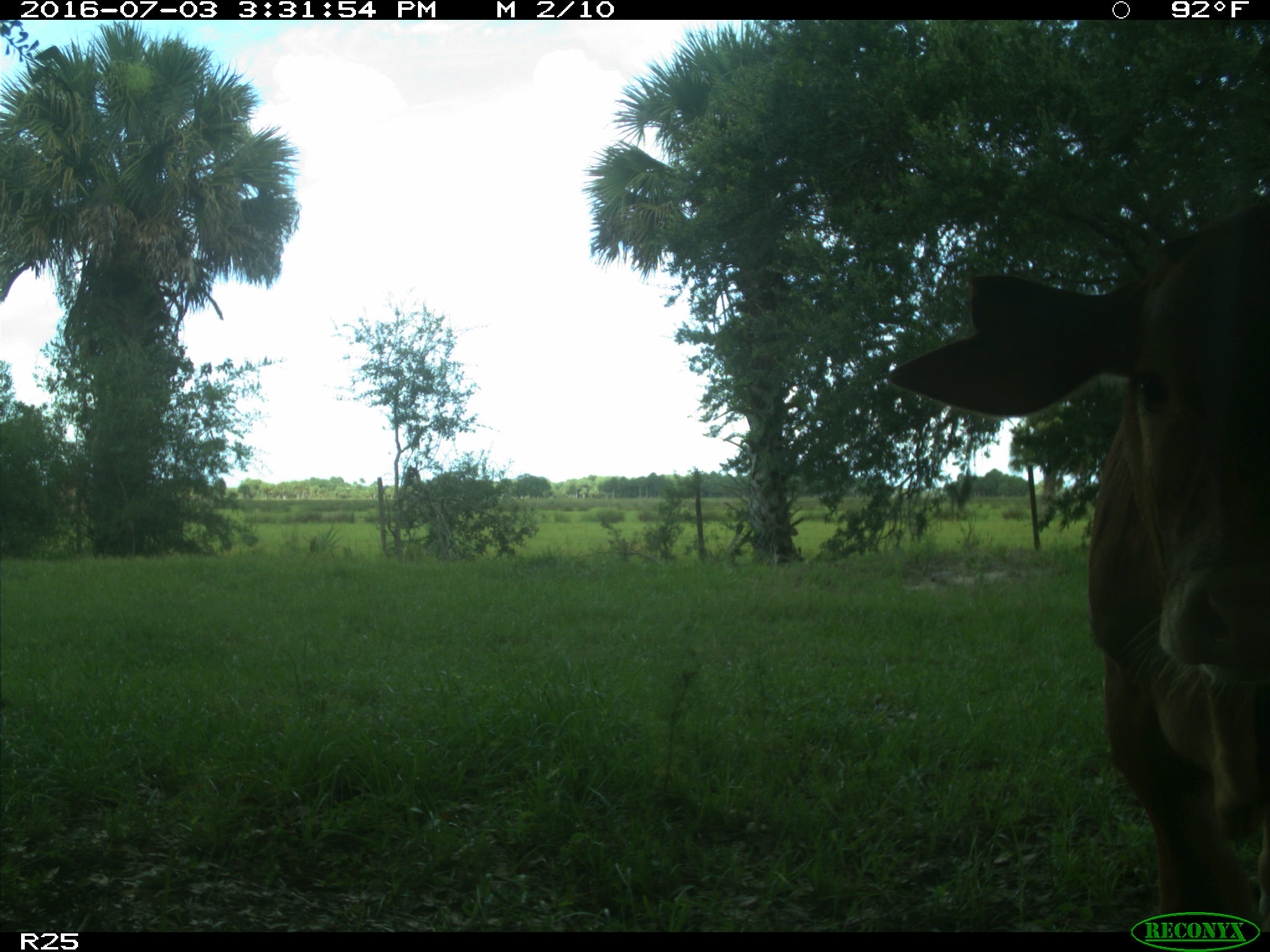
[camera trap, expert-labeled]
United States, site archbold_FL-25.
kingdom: Animalia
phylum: Chordata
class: Mammalia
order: Artiodactyla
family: Bovidae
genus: Bos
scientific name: Bos taurus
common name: domestic cow